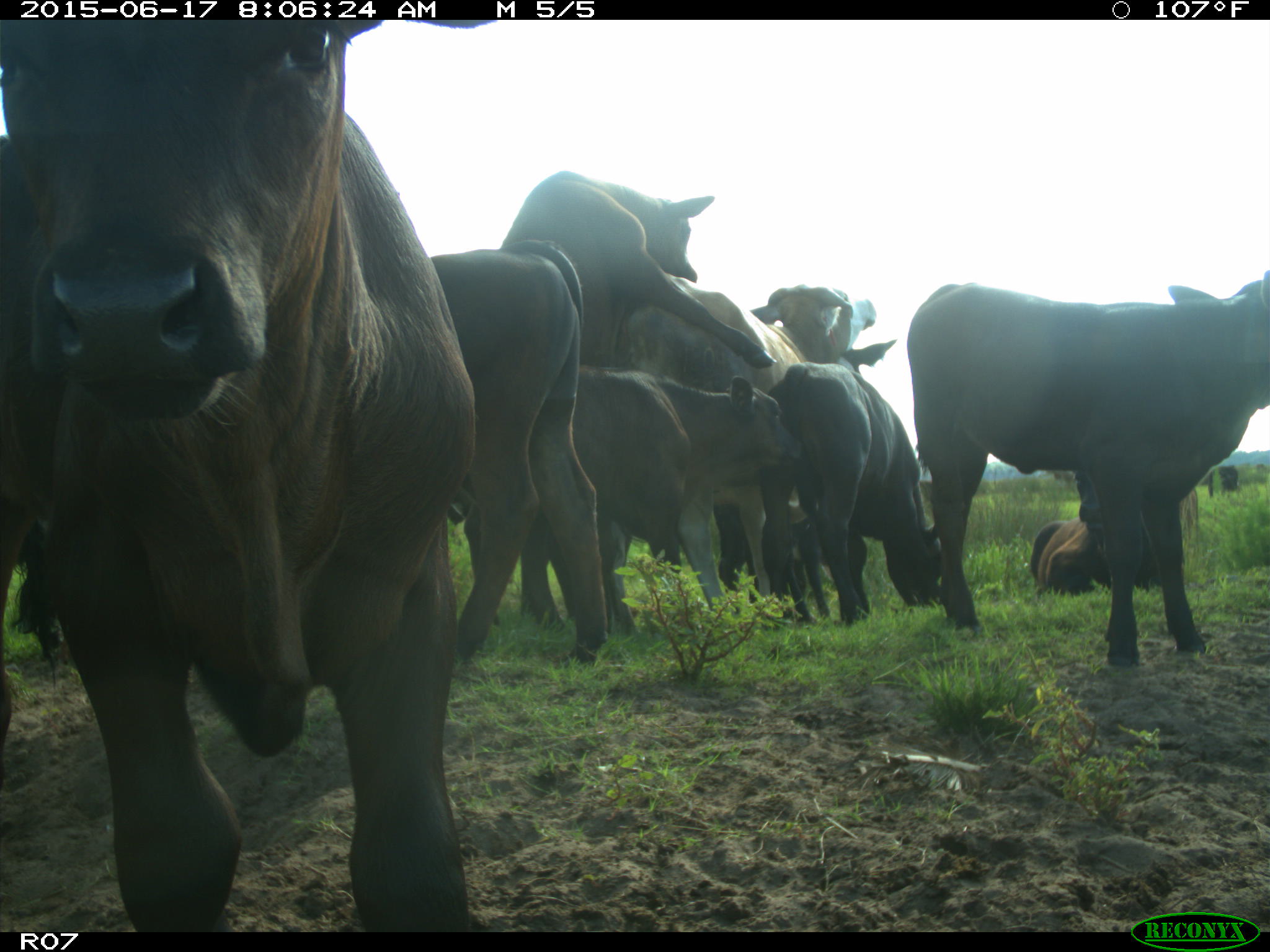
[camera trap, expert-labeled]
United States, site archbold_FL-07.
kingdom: Animalia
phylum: Chordata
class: Mammalia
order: Artiodactyla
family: Bovidae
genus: Bos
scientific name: Bos taurus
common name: domestic cow